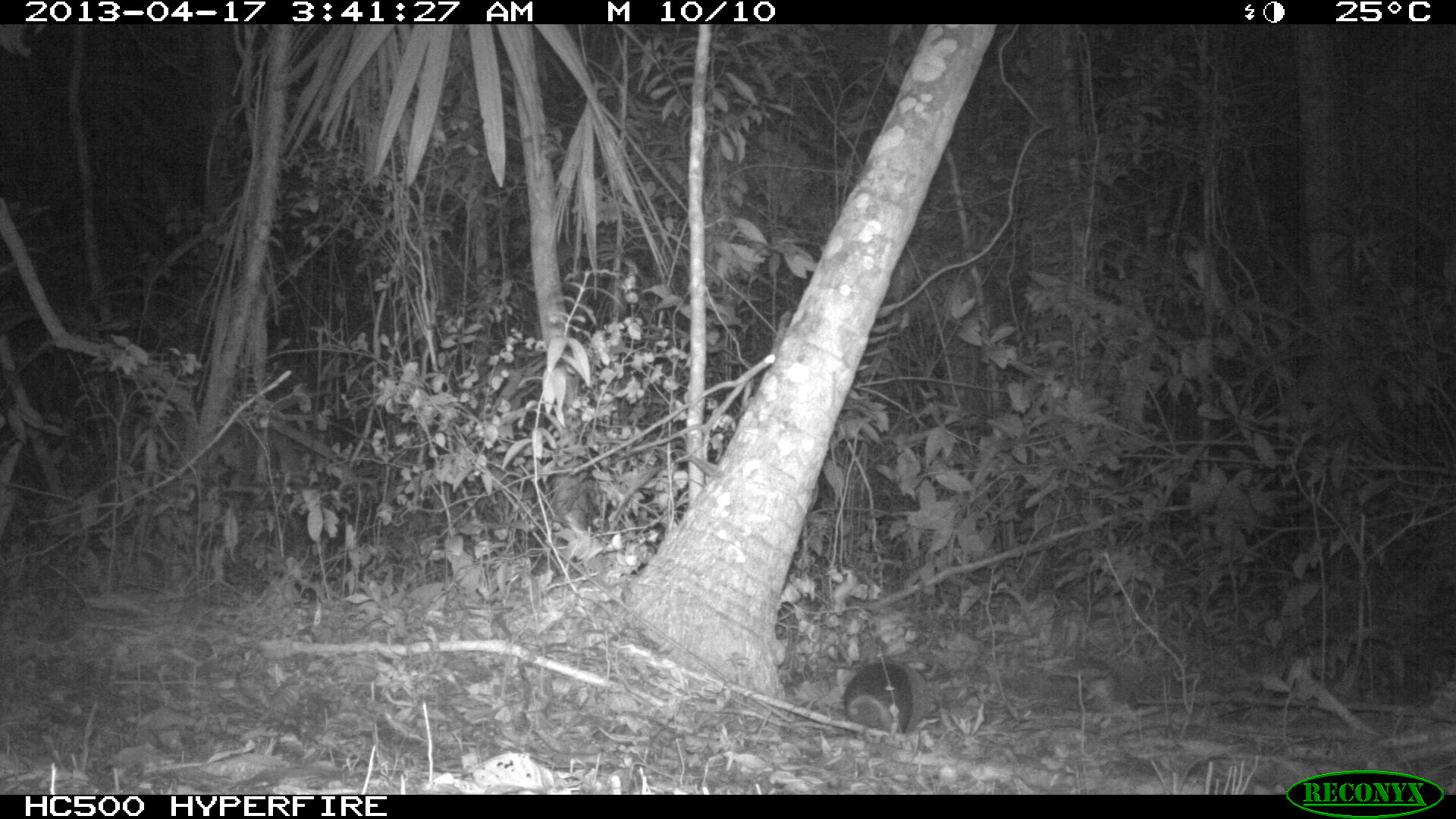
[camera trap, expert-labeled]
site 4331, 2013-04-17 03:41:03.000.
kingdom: Animalia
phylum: Chordata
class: Mammalia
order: Cingulata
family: Dasypodidae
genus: Dasypus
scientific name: Dasypus novemcinctus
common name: nine-banded armadillo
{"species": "Dasypus novemcinctus (nine-banded armadillo)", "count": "1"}